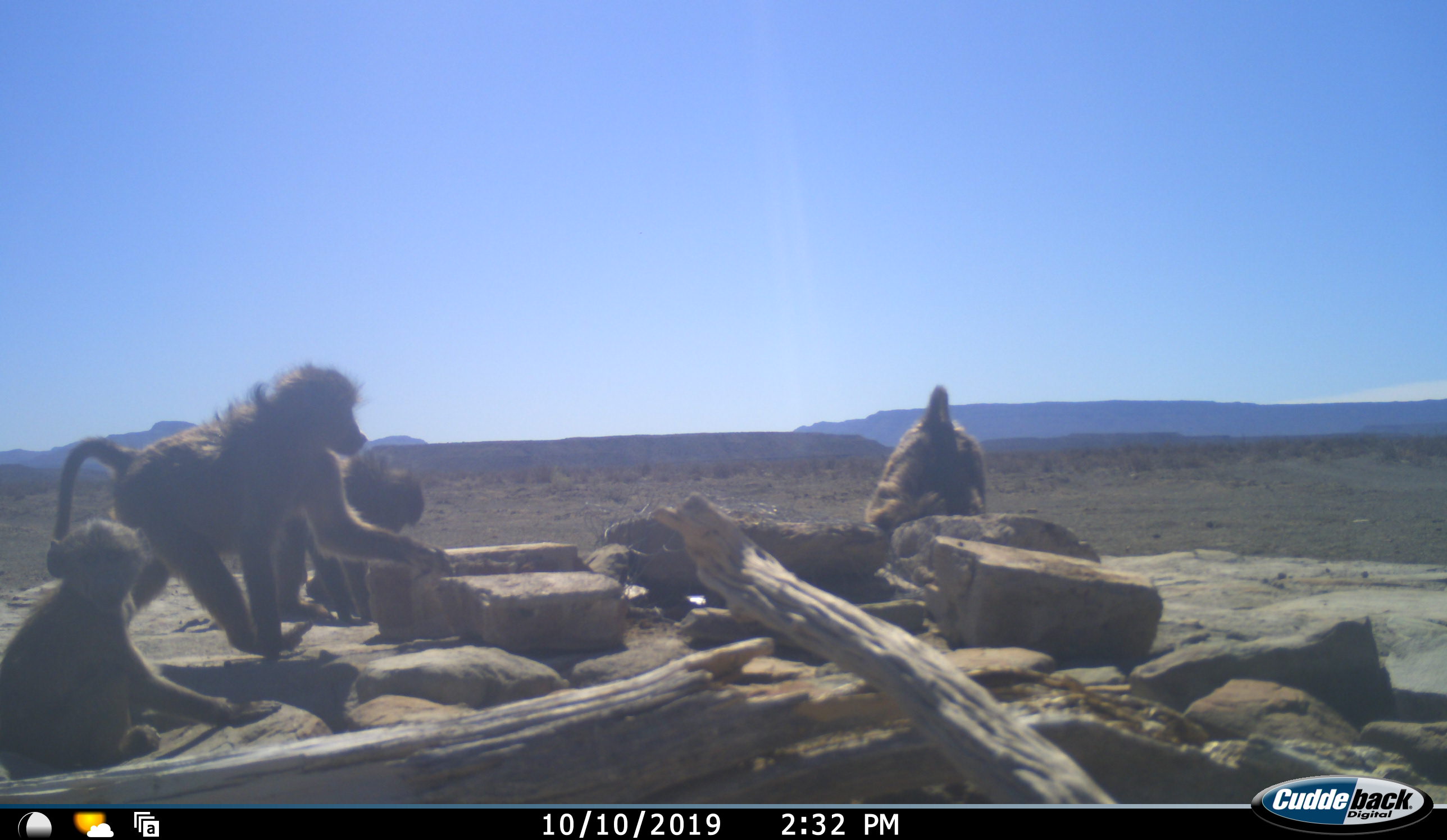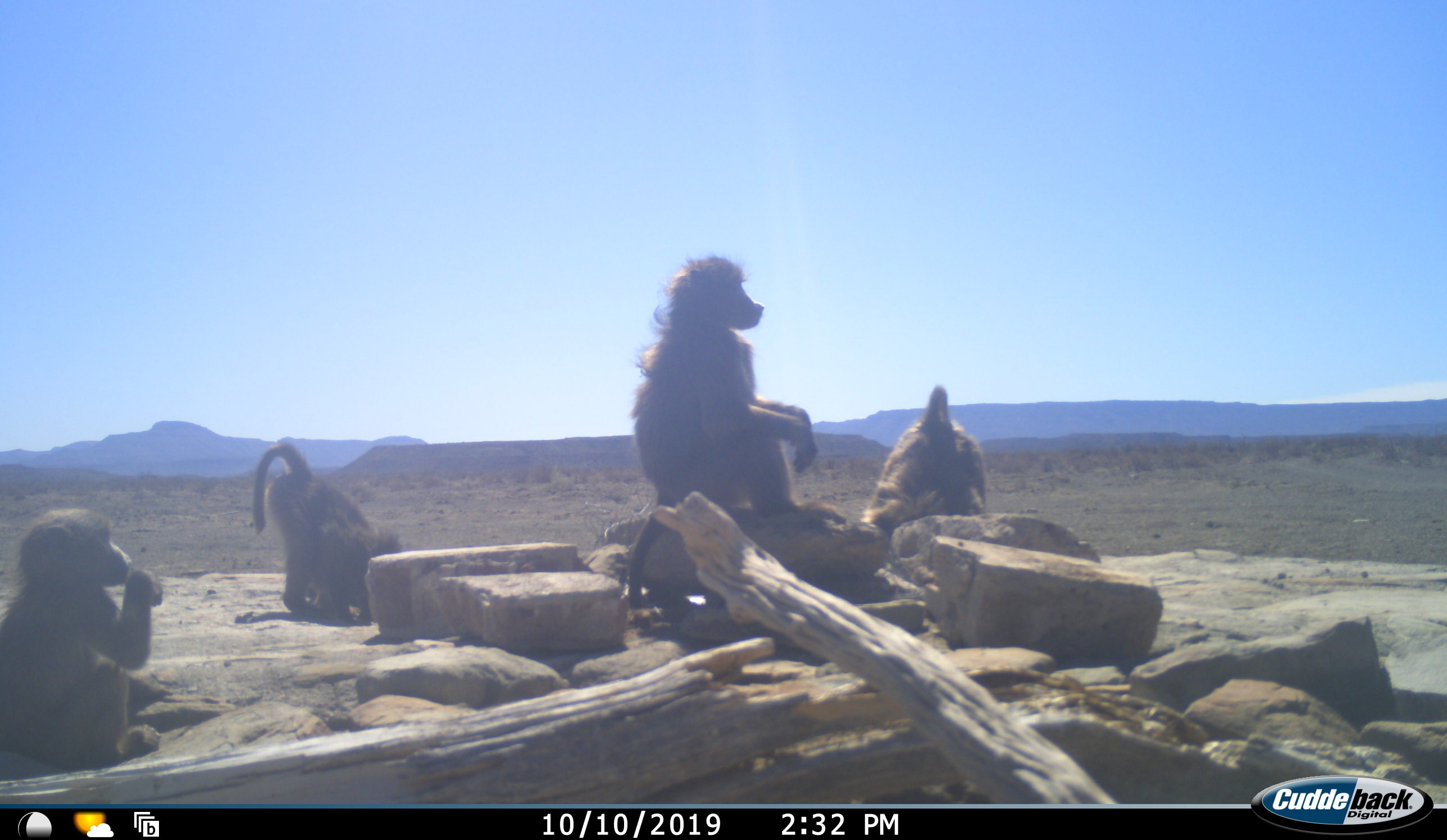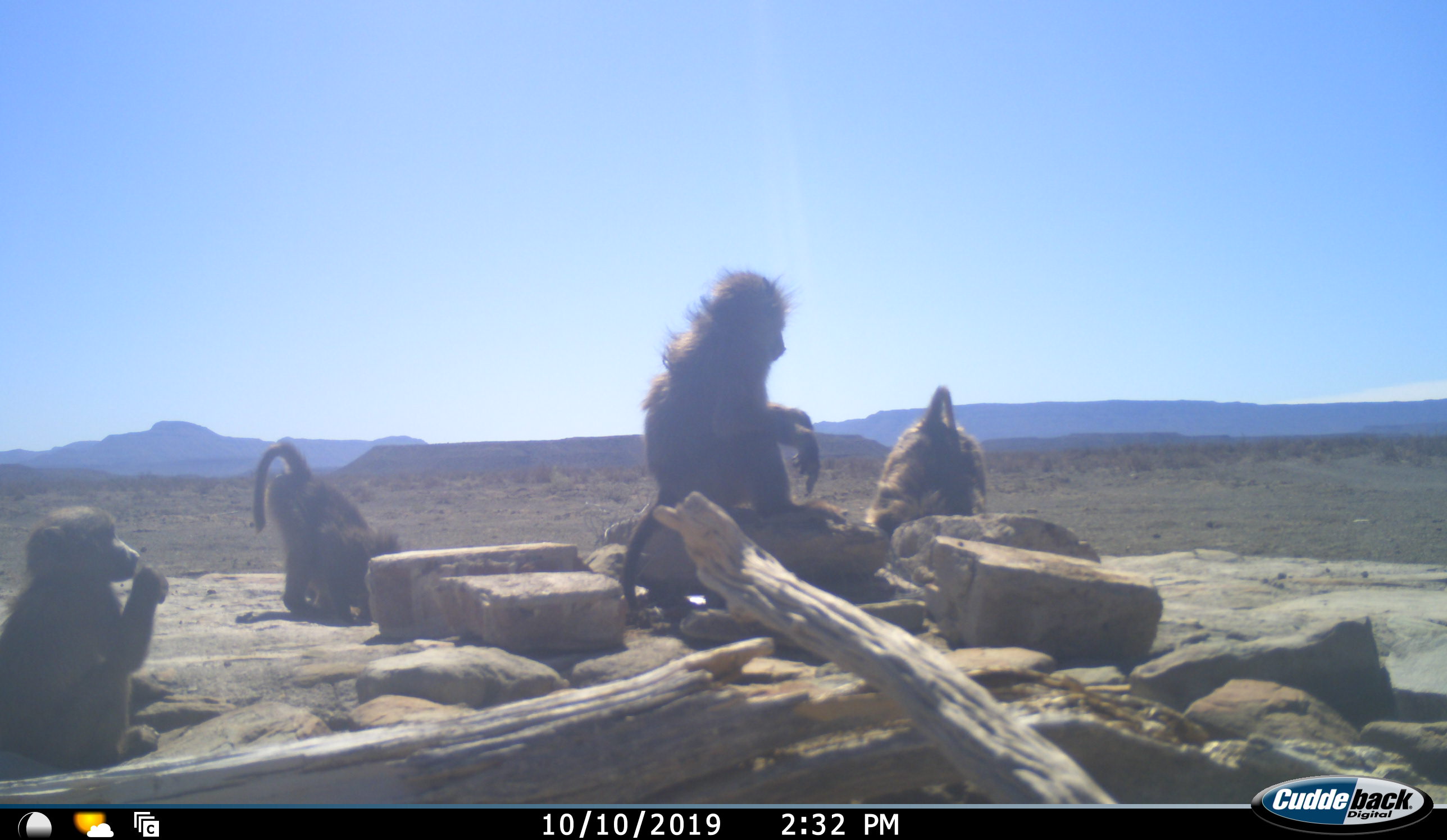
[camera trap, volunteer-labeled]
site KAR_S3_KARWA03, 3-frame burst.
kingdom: Animalia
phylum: Chordata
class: Mammalia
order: Primates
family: Cercopithecidae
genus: Papio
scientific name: Papio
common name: baboon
Baboon (Papio), count 4. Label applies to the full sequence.